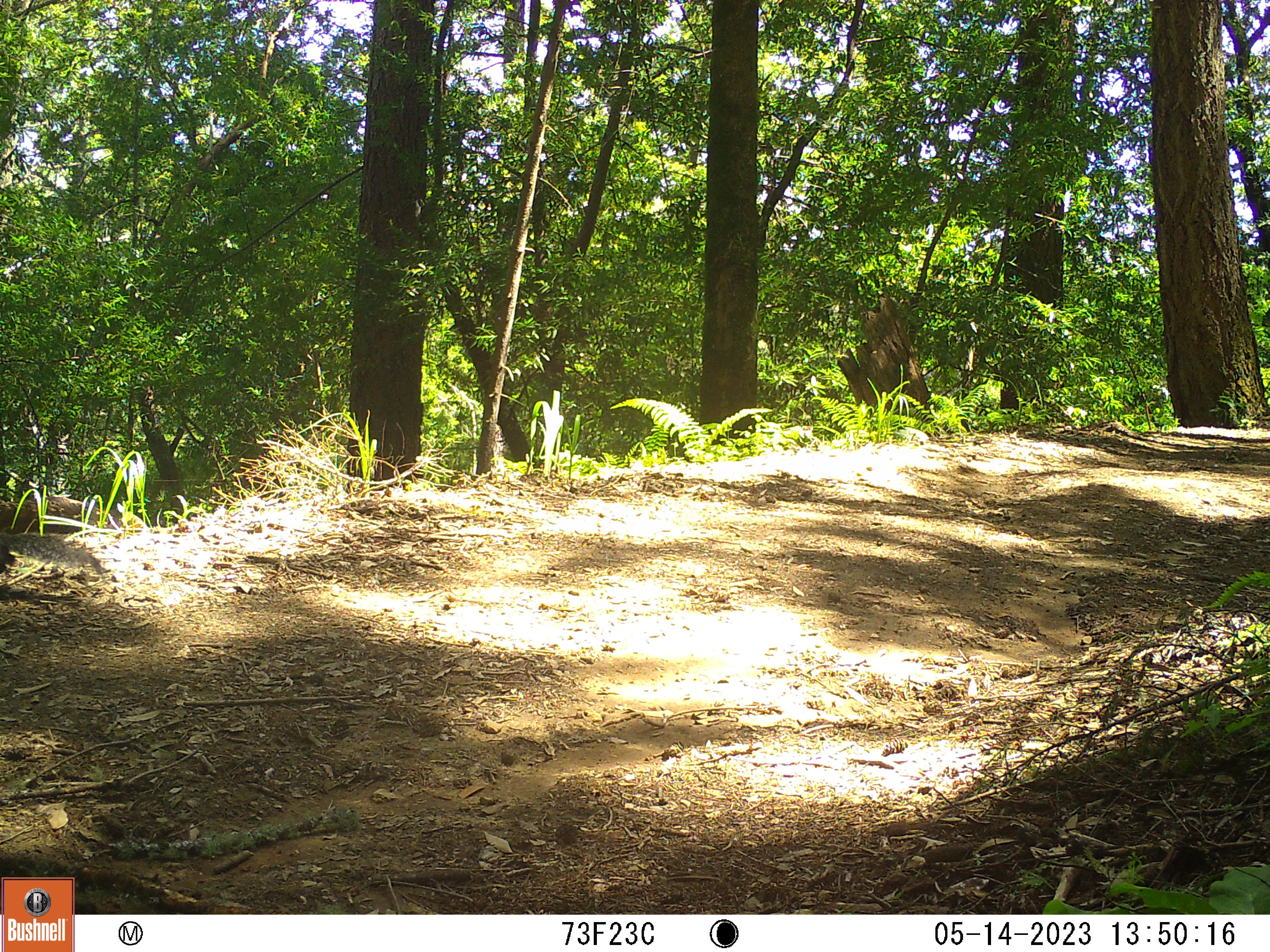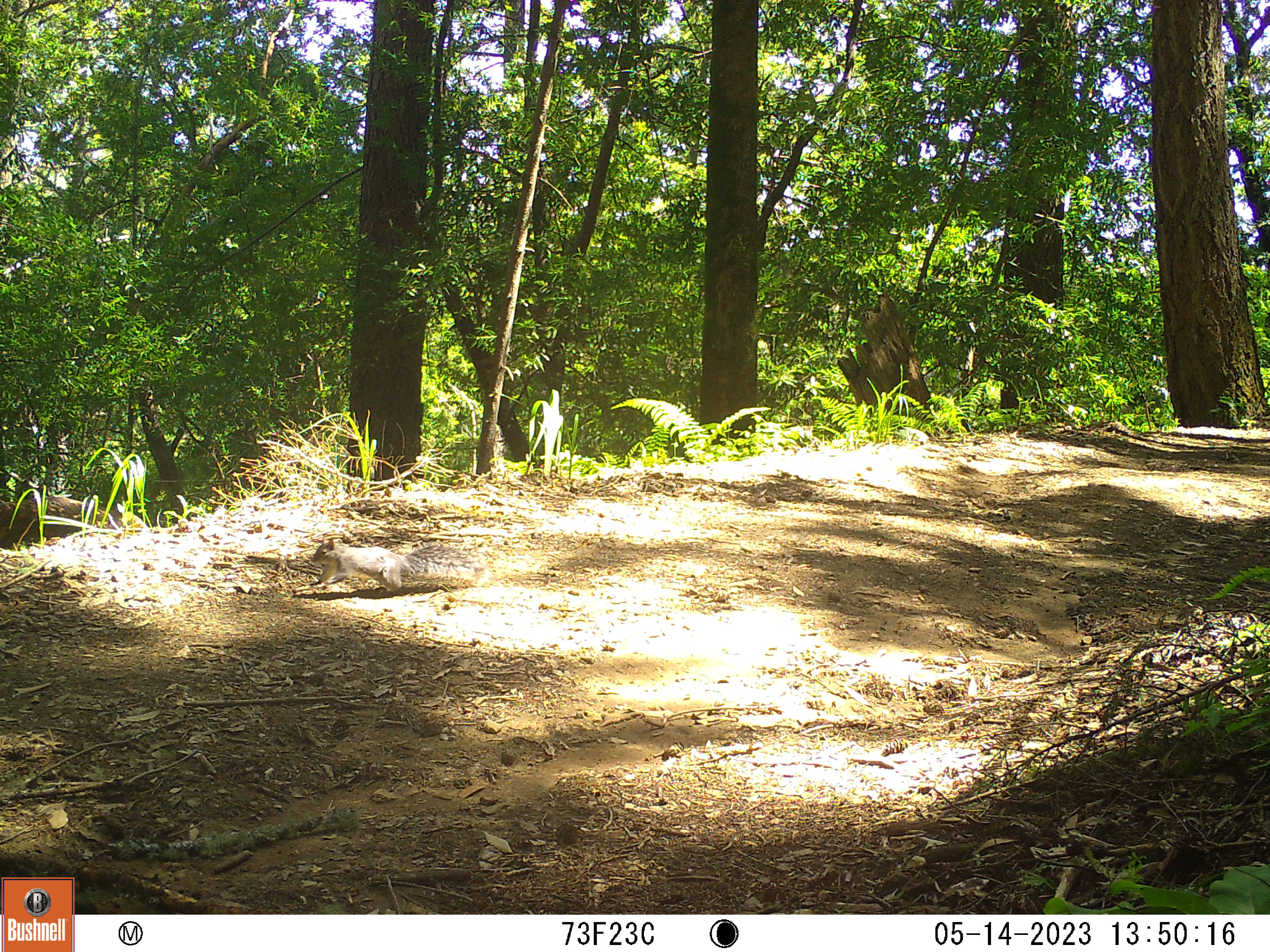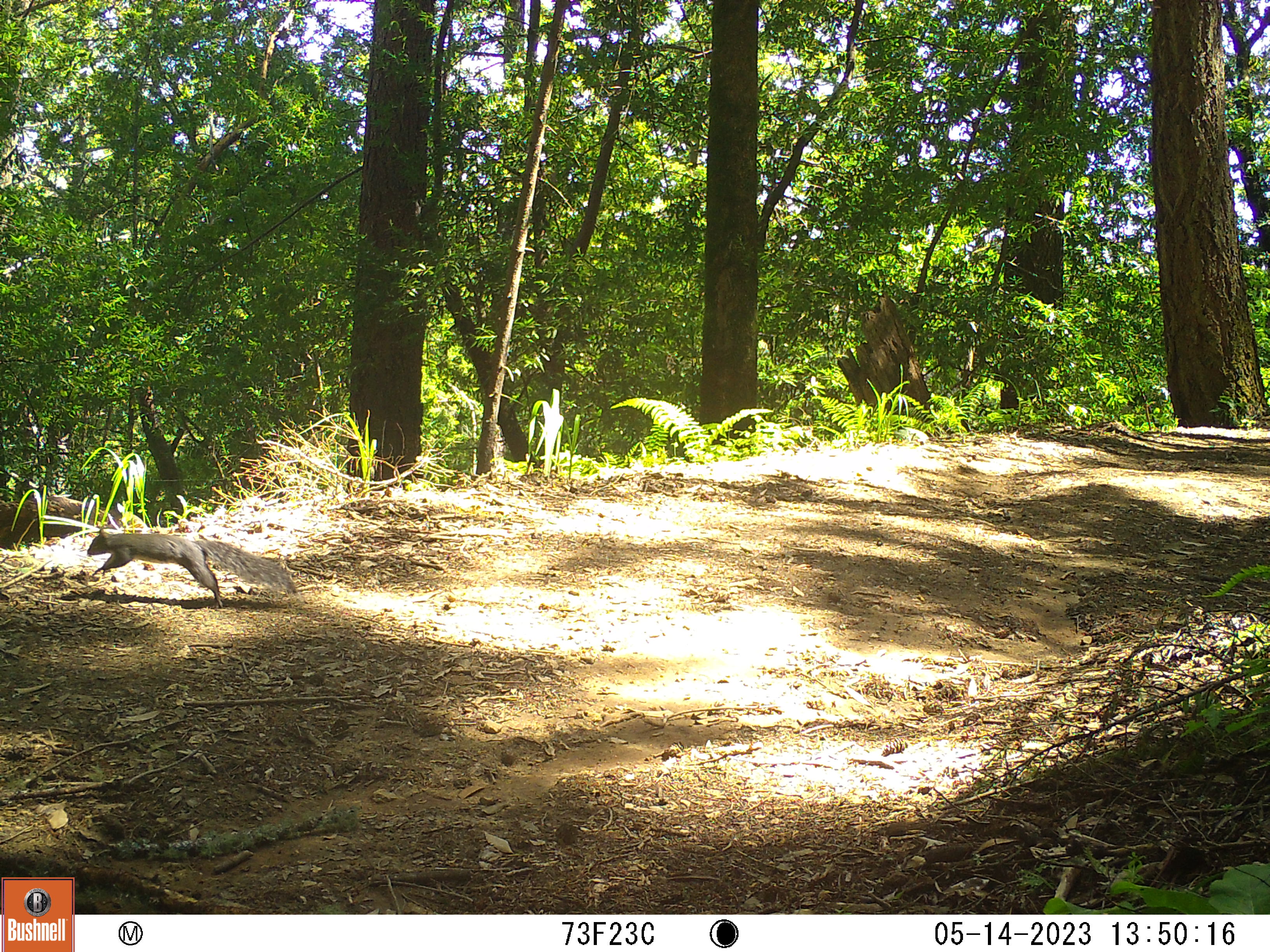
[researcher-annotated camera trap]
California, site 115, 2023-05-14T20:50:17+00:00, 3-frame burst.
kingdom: Animalia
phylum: Chordata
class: Mammalia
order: Rodentia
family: Sciuridae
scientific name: Sciuridae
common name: squirrel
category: unknown squirrel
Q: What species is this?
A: Unknown squirrel (squirrel) (Sciuridae).